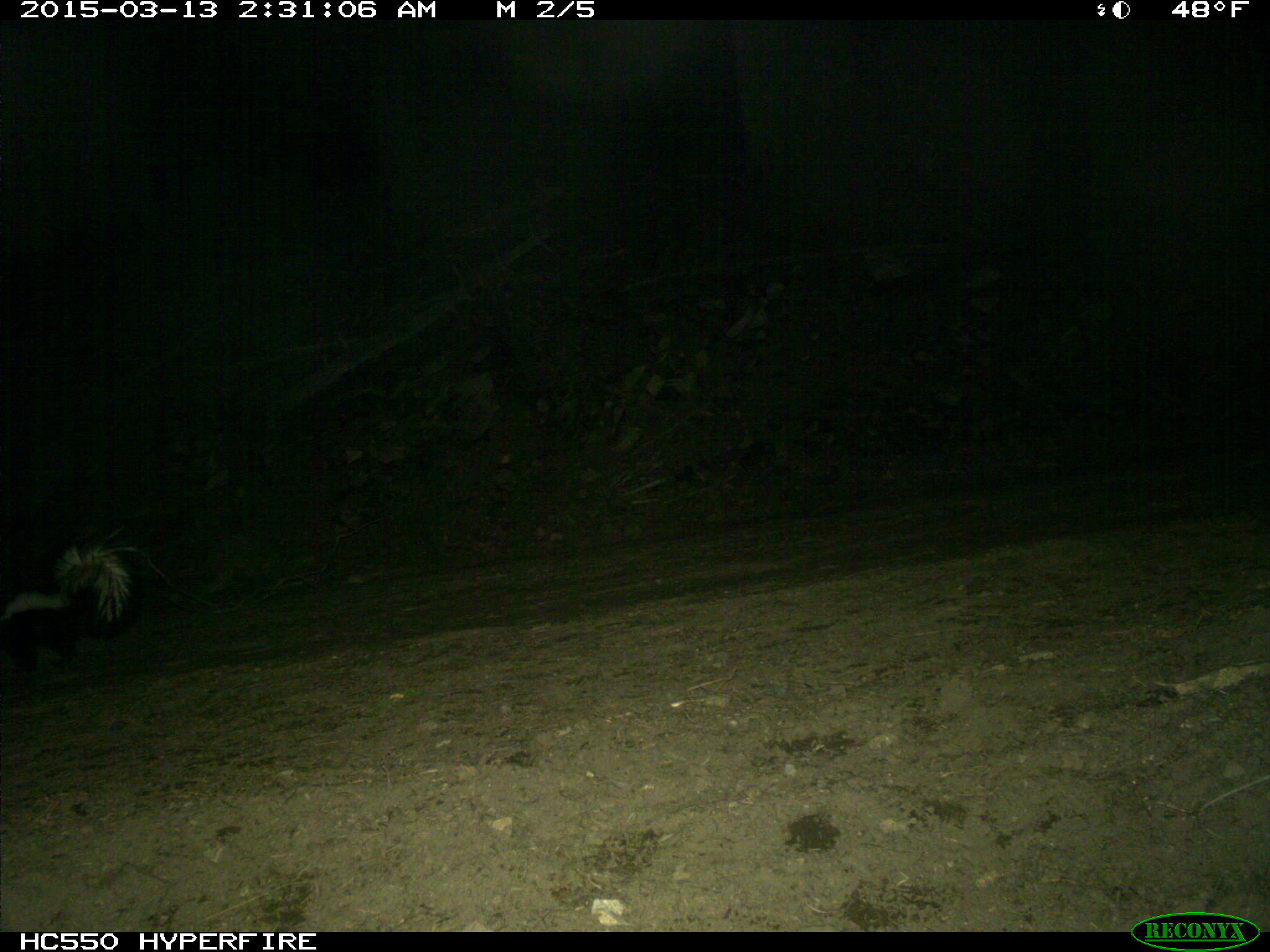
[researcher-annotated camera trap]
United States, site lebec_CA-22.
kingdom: Animalia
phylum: Chordata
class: Mammalia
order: Carnivora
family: Mephitidae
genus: Mephitis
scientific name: Mephitis mephitis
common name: striped skunk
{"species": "Mephitis mephitis (striped skunk)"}